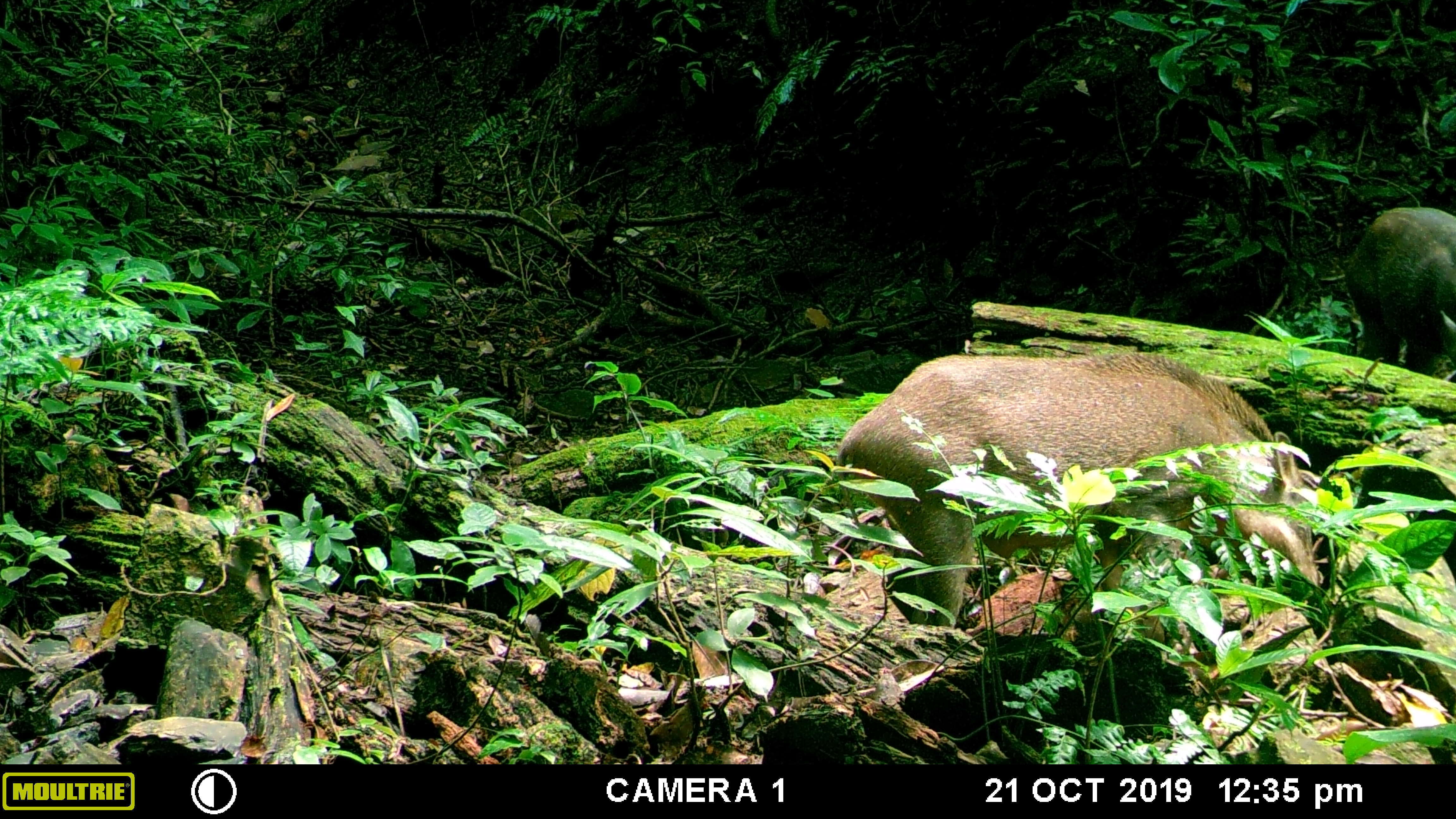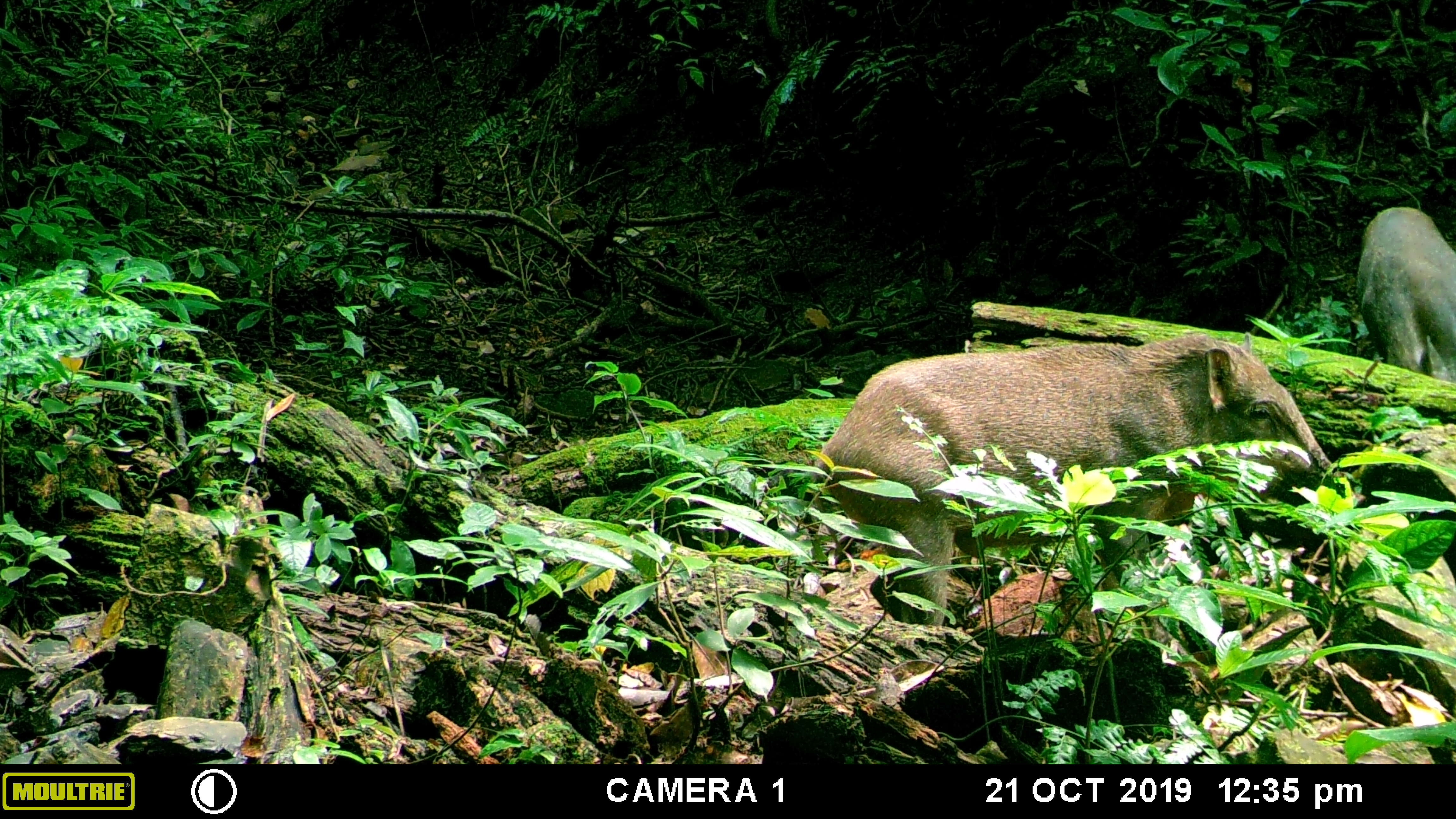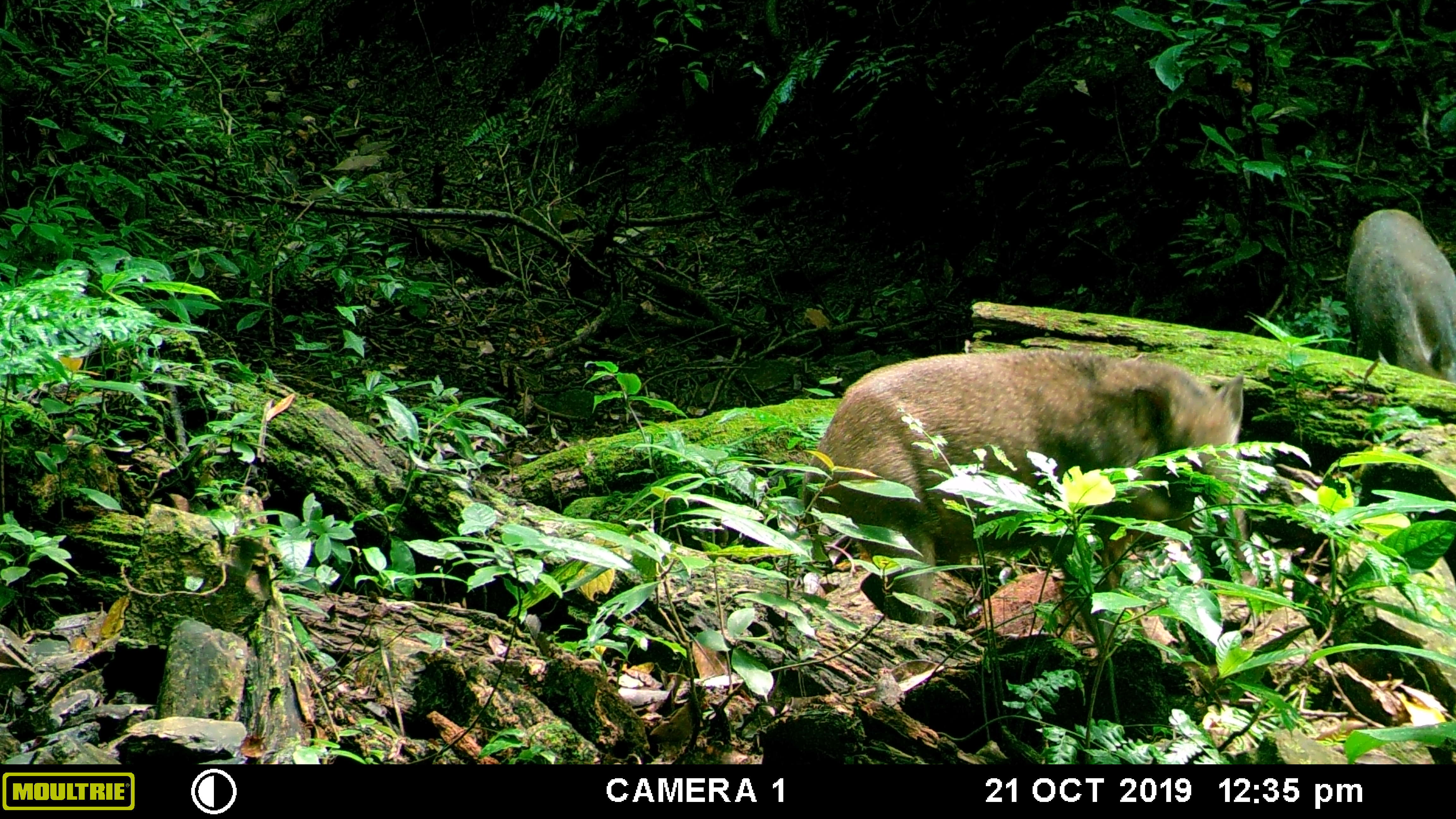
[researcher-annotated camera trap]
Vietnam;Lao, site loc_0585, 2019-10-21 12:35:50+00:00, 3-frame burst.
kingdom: Animalia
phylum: Chordata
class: Mammalia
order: Artiodactyla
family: Suidae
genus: Sus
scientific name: Sus scrofa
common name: eurasian wild pig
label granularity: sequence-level